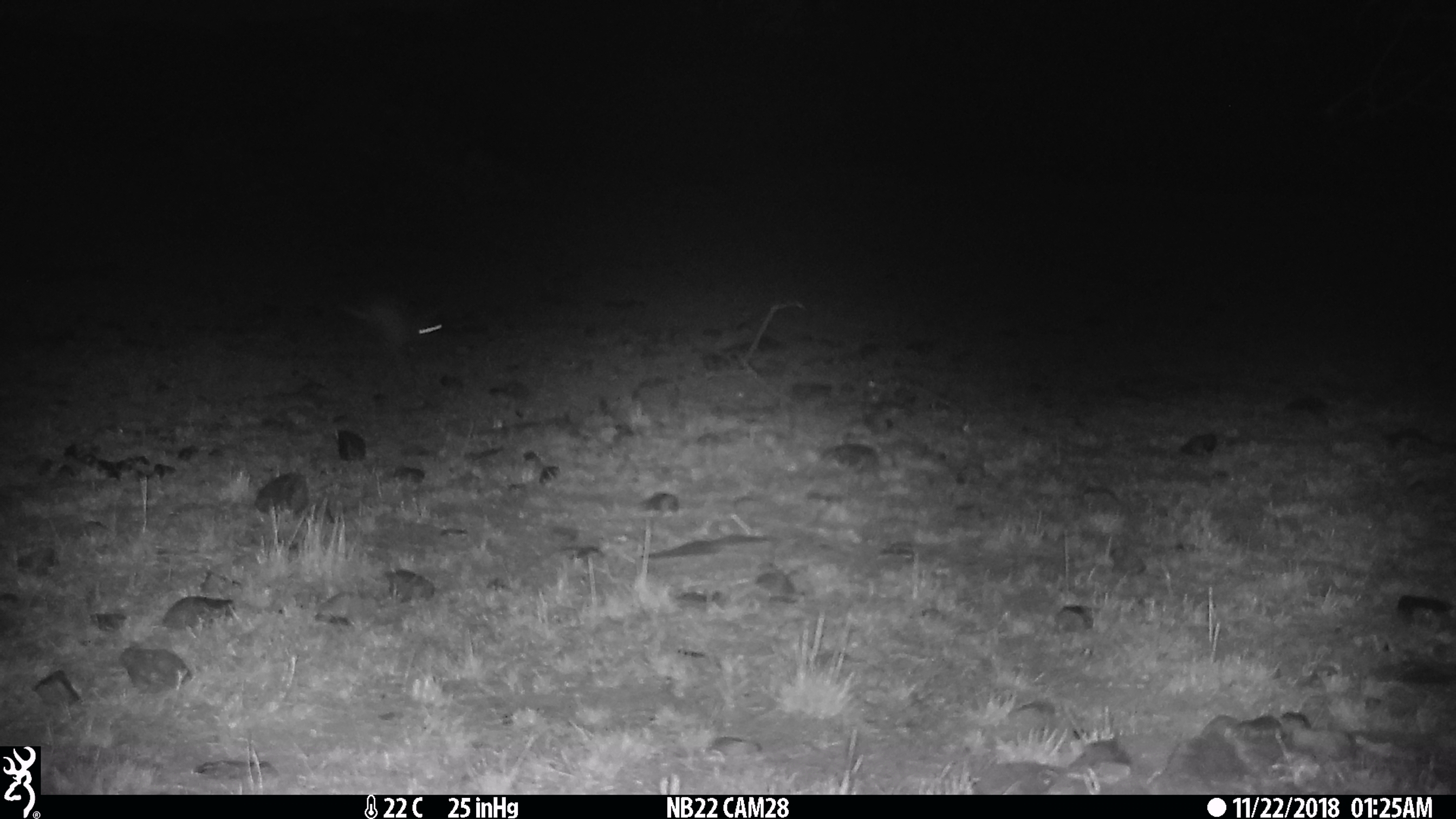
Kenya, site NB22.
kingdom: Animalia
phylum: Chordata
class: Mammalia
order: Lagomorpha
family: Leporidae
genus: Lepus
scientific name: Lepus capensis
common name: cape hare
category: hare